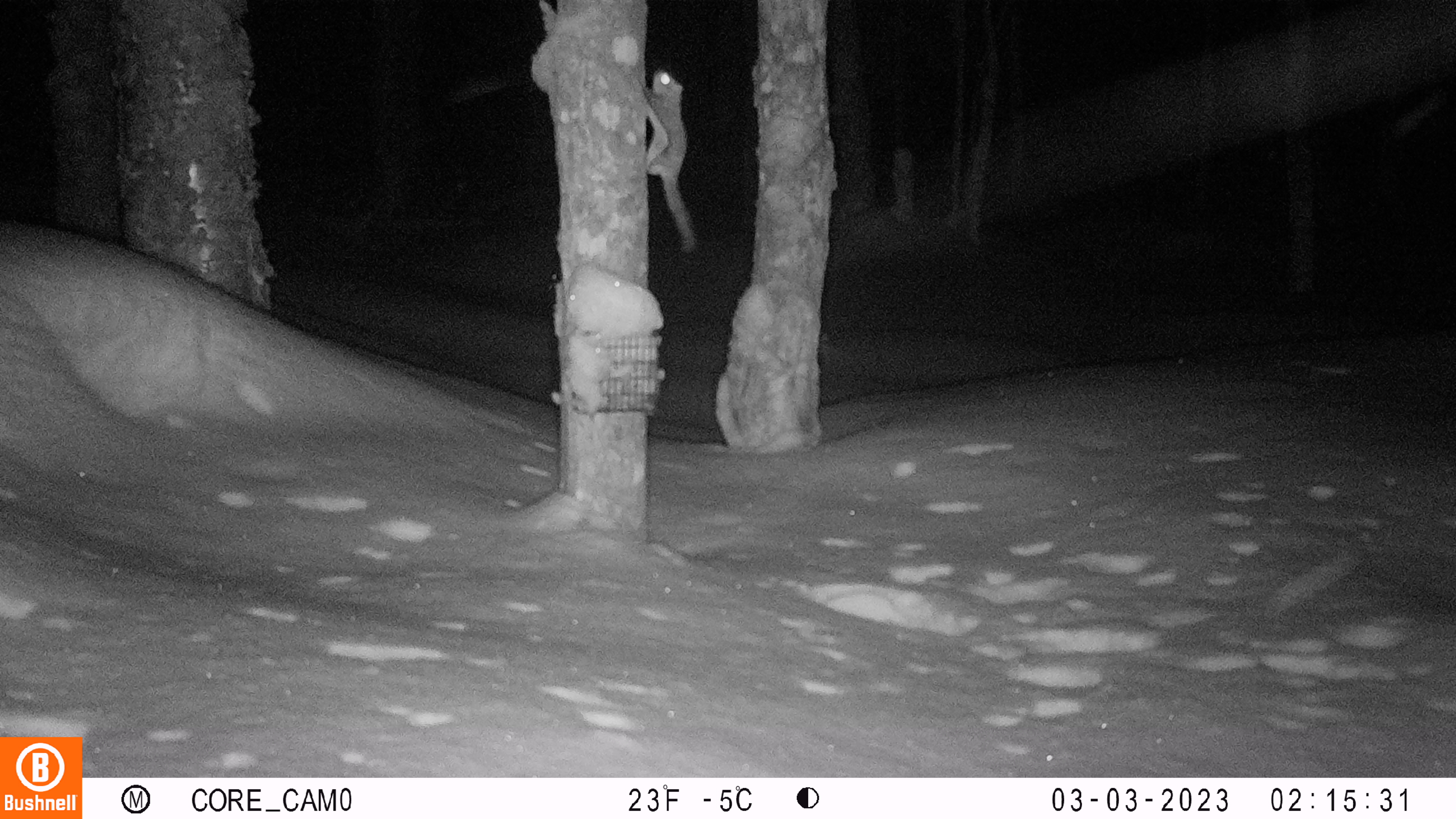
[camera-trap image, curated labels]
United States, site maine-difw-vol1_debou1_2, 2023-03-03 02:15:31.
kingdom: Animalia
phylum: Chordata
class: Mammalia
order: Rodentia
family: Sciuridae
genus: Glaucomys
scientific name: Glaucomys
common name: flying squirrel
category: flying squirrel sp.